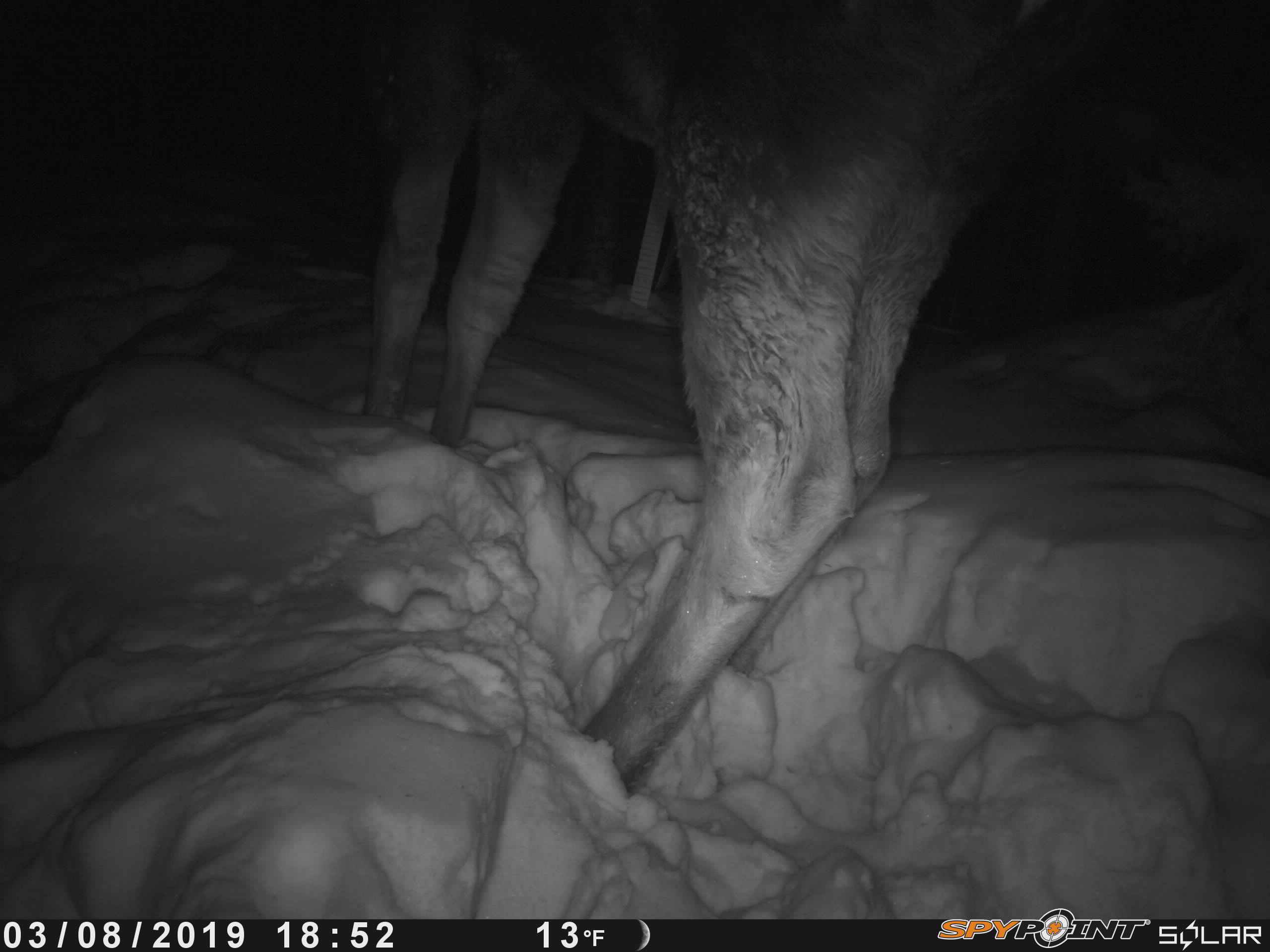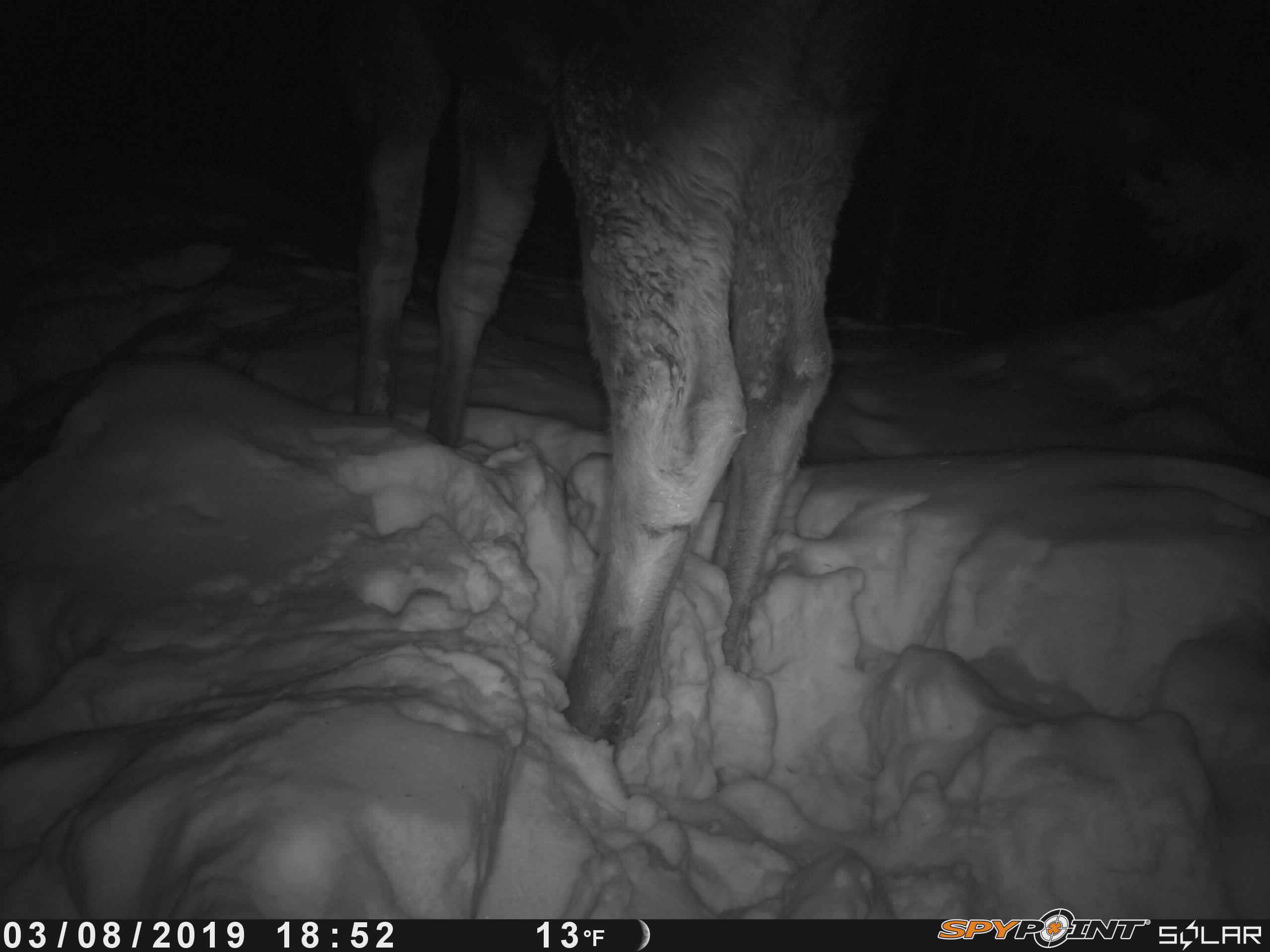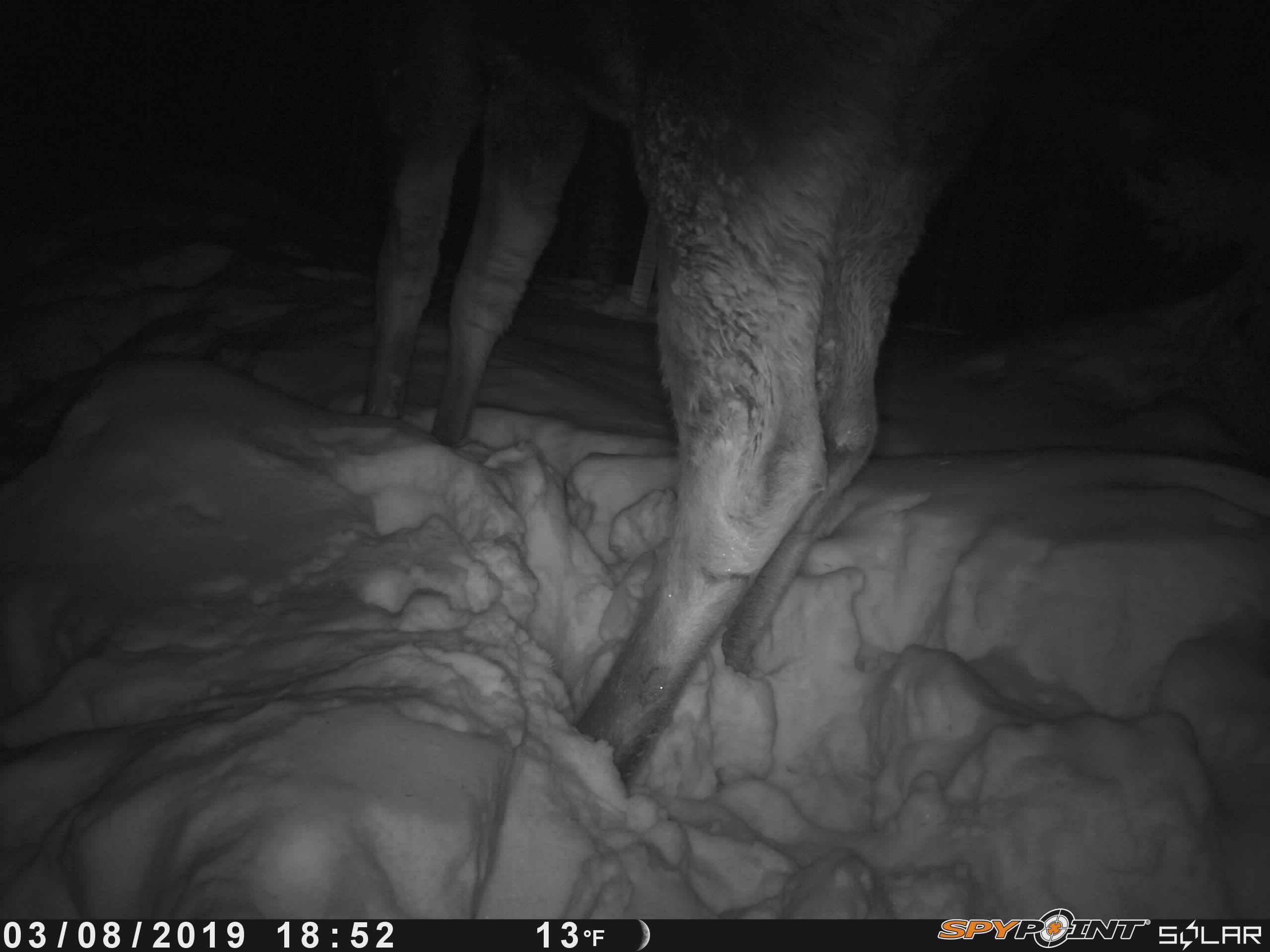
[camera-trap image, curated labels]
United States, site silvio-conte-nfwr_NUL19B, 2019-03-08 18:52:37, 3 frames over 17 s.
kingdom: Animalia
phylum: Chordata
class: Mammalia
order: Artiodactyla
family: Cervidae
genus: Alces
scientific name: Alces alces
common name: moose